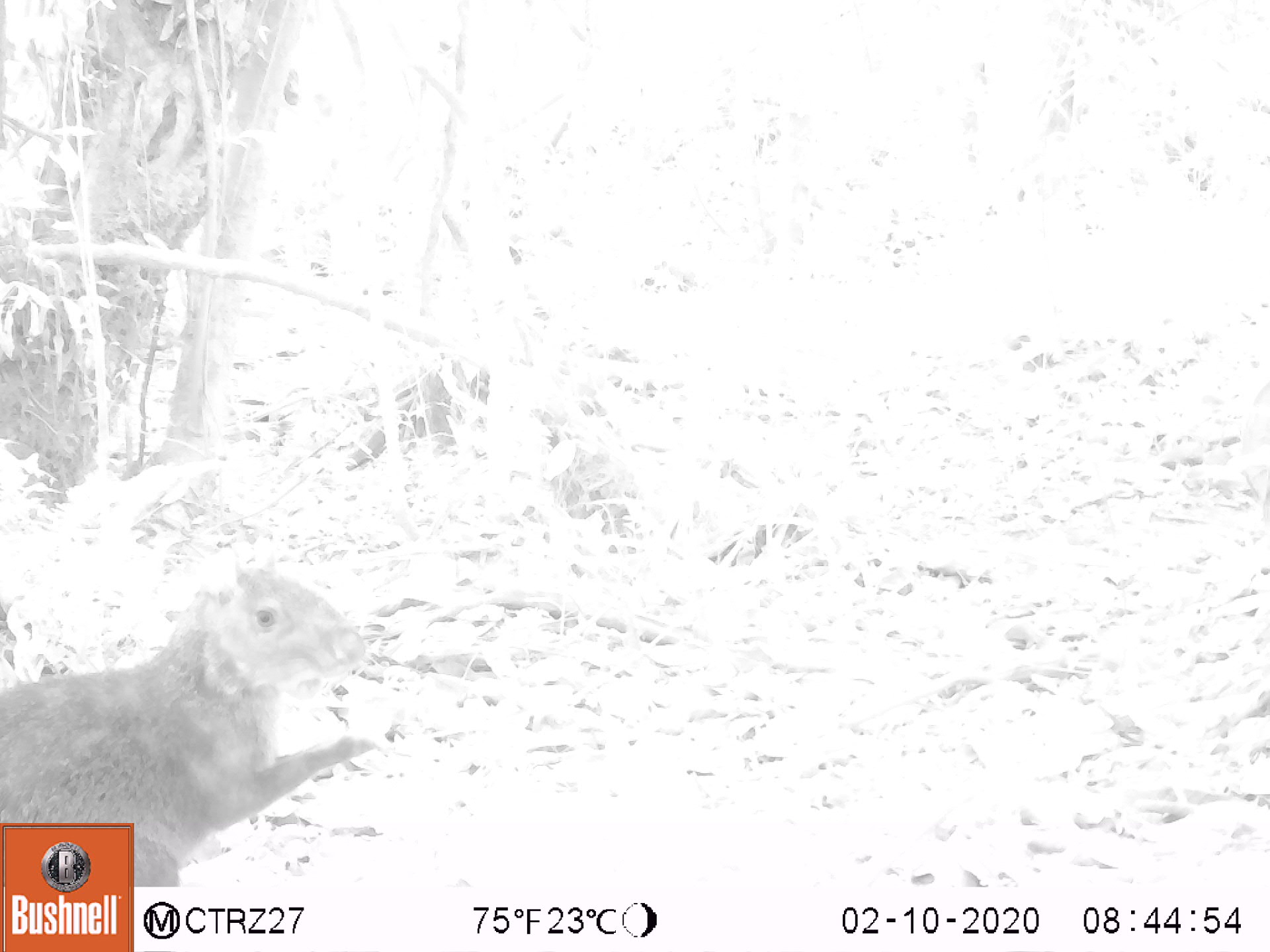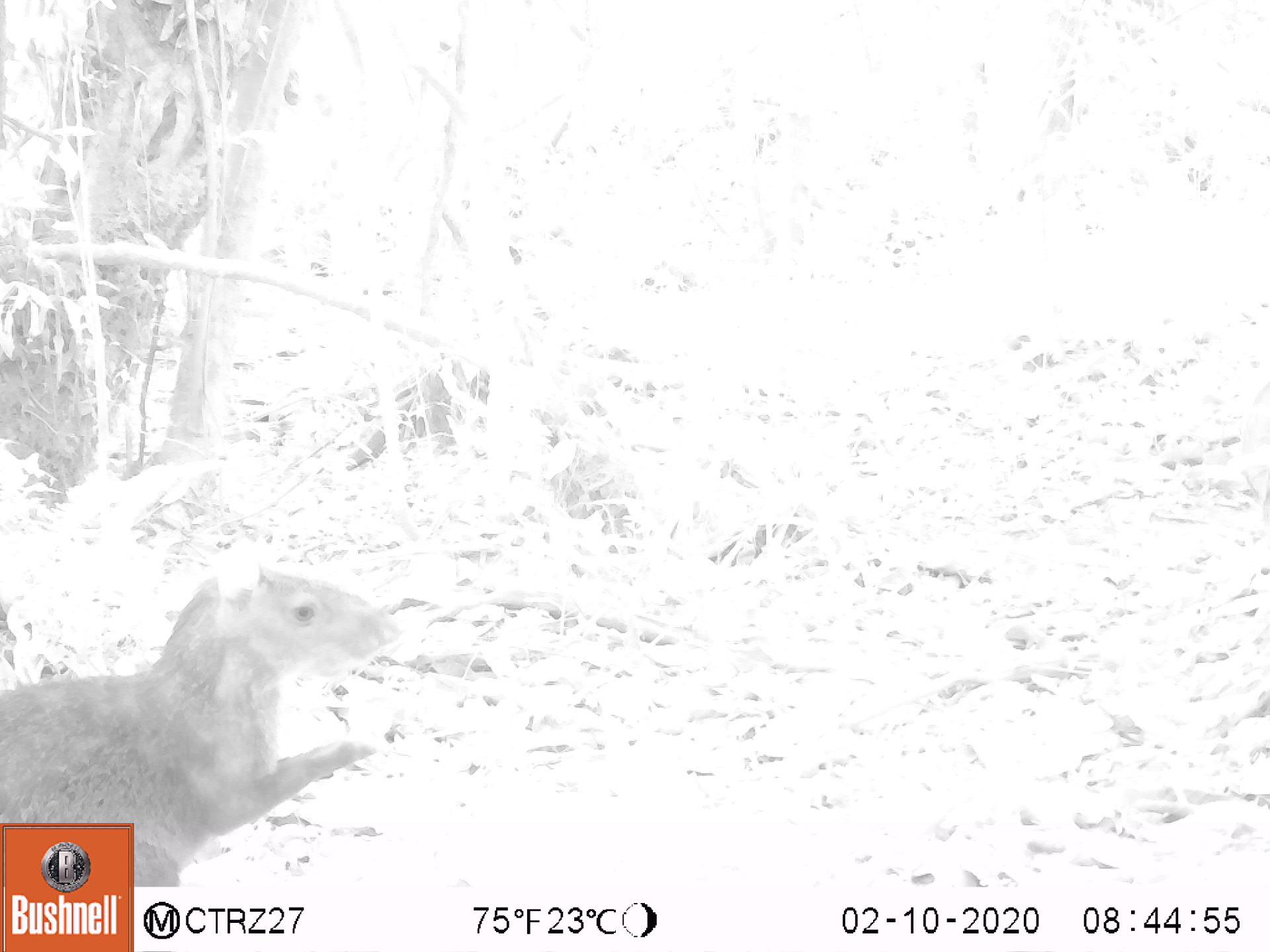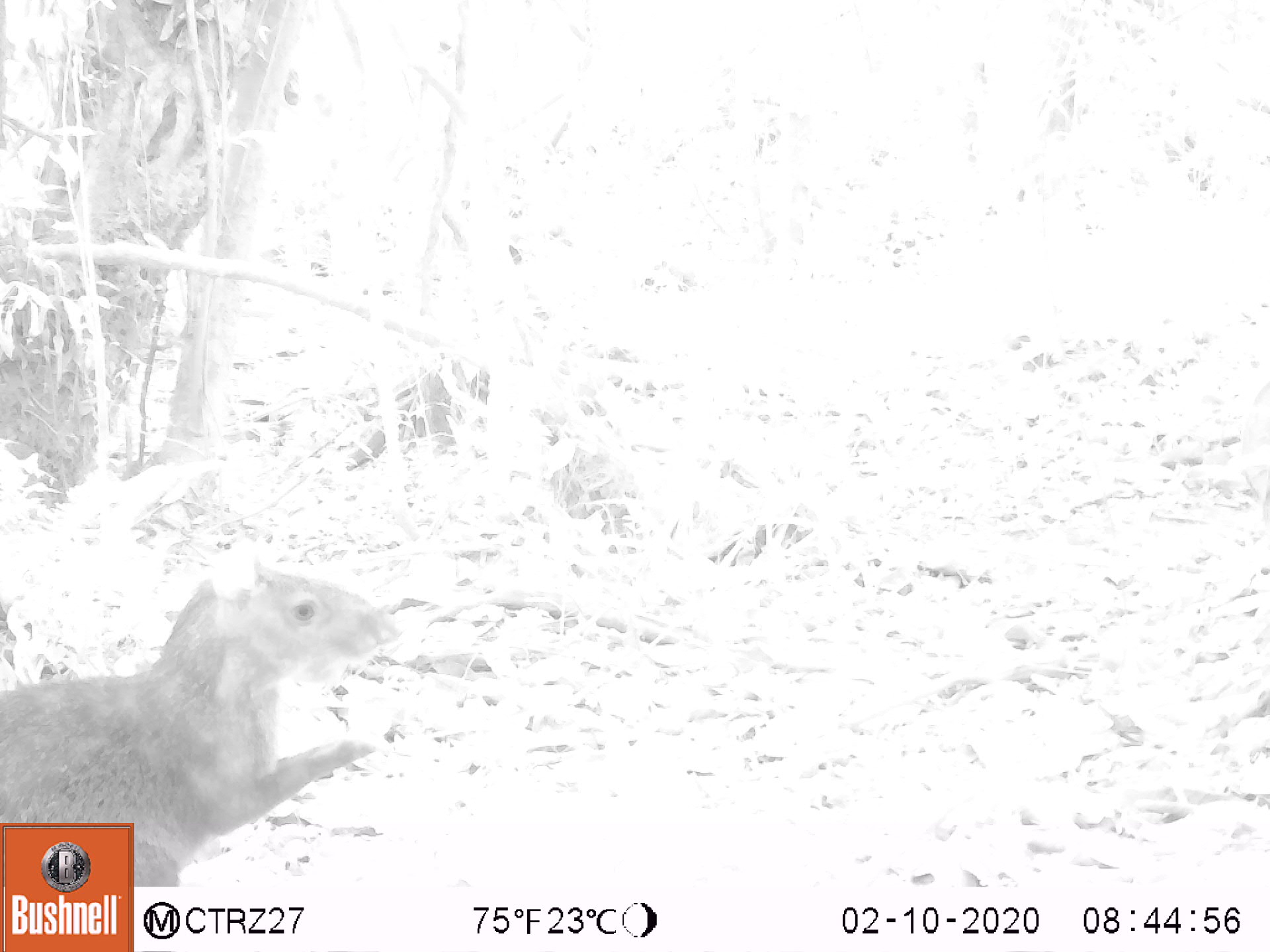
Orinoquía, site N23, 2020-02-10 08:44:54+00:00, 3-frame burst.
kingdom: Animalia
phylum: Chordata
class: Mammalia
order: Rodentia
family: Dasyproctidae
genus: Dasyprocta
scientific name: Dasyprocta fuliginosa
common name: black agouti